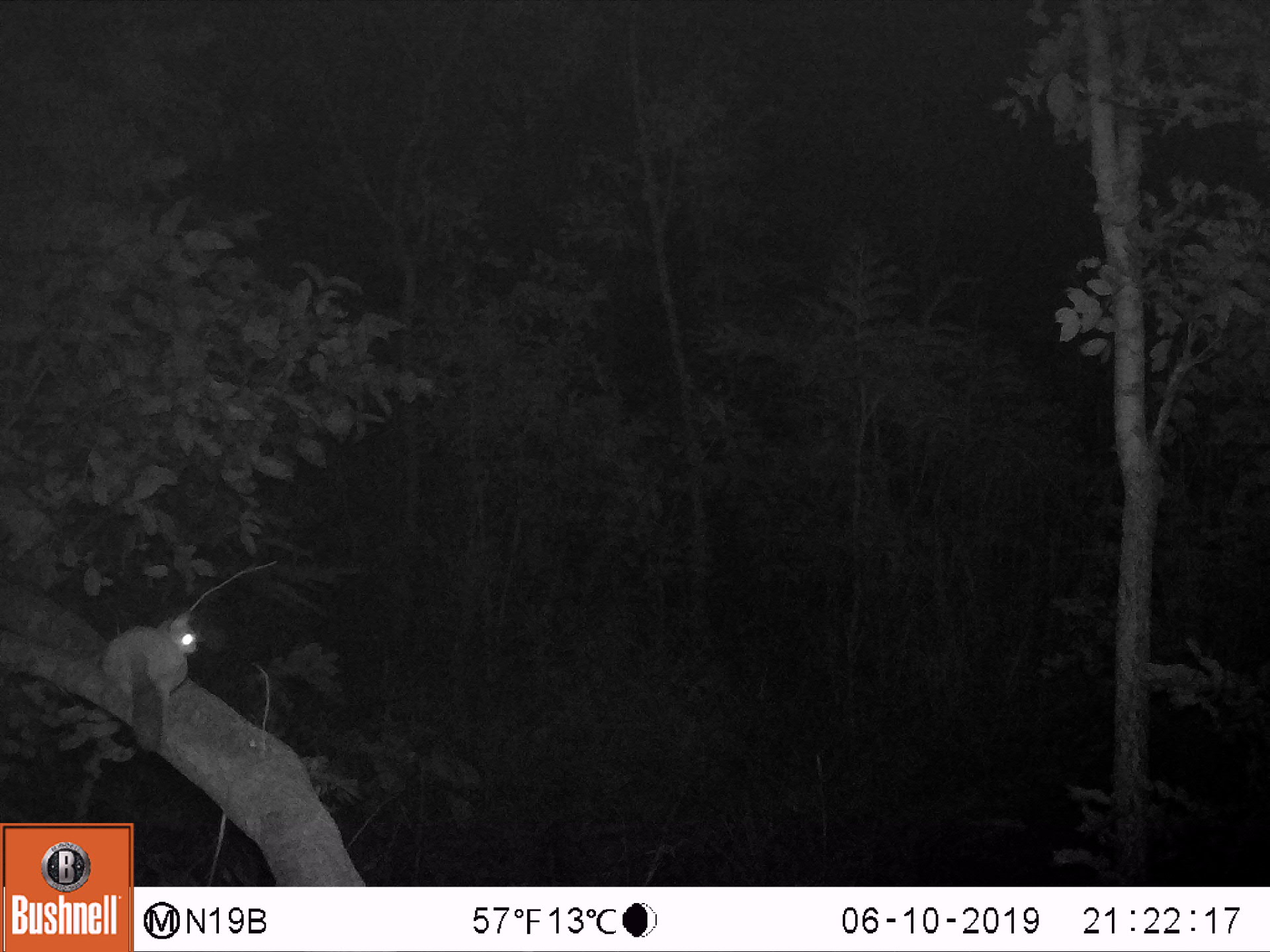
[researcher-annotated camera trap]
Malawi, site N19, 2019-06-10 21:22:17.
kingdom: Animalia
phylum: Chordata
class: Mammalia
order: Primates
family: Galagidae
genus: Galago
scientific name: Galago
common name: lesser bushbabies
Galago (lesser bushbabies), count 1.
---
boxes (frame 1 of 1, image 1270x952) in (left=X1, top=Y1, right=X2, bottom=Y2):
galago: (left=94, top=609, right=206, bottom=769)